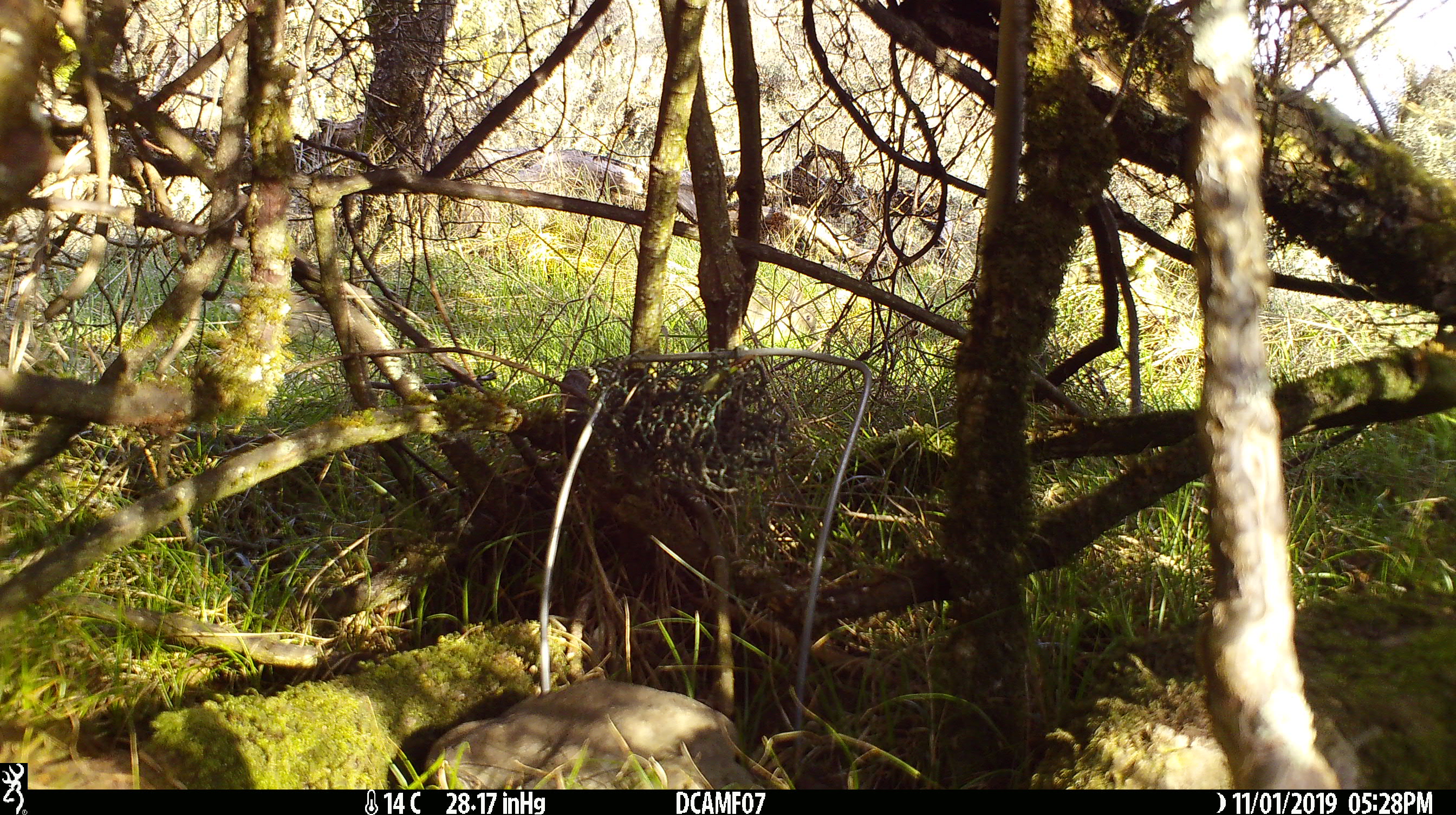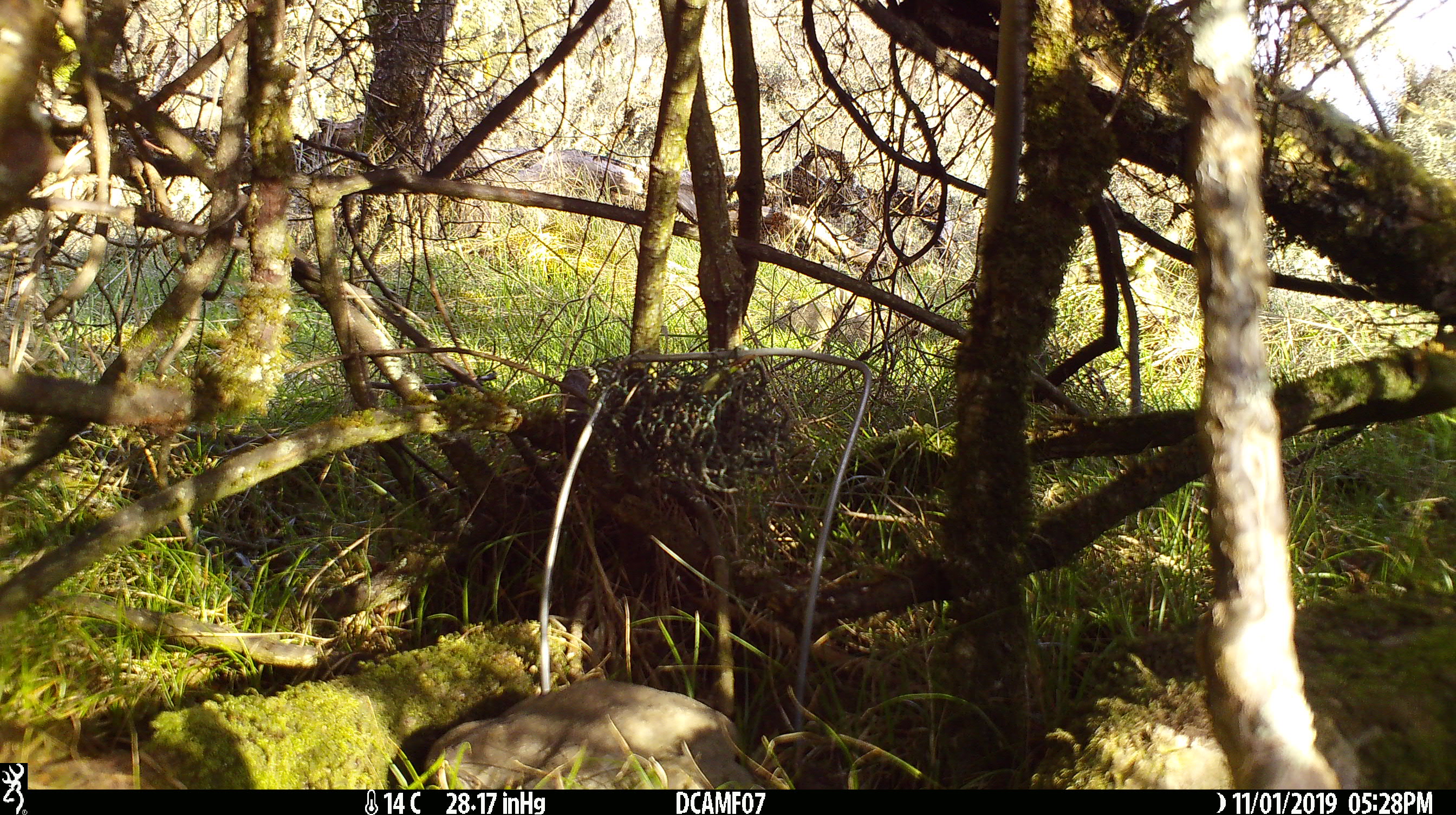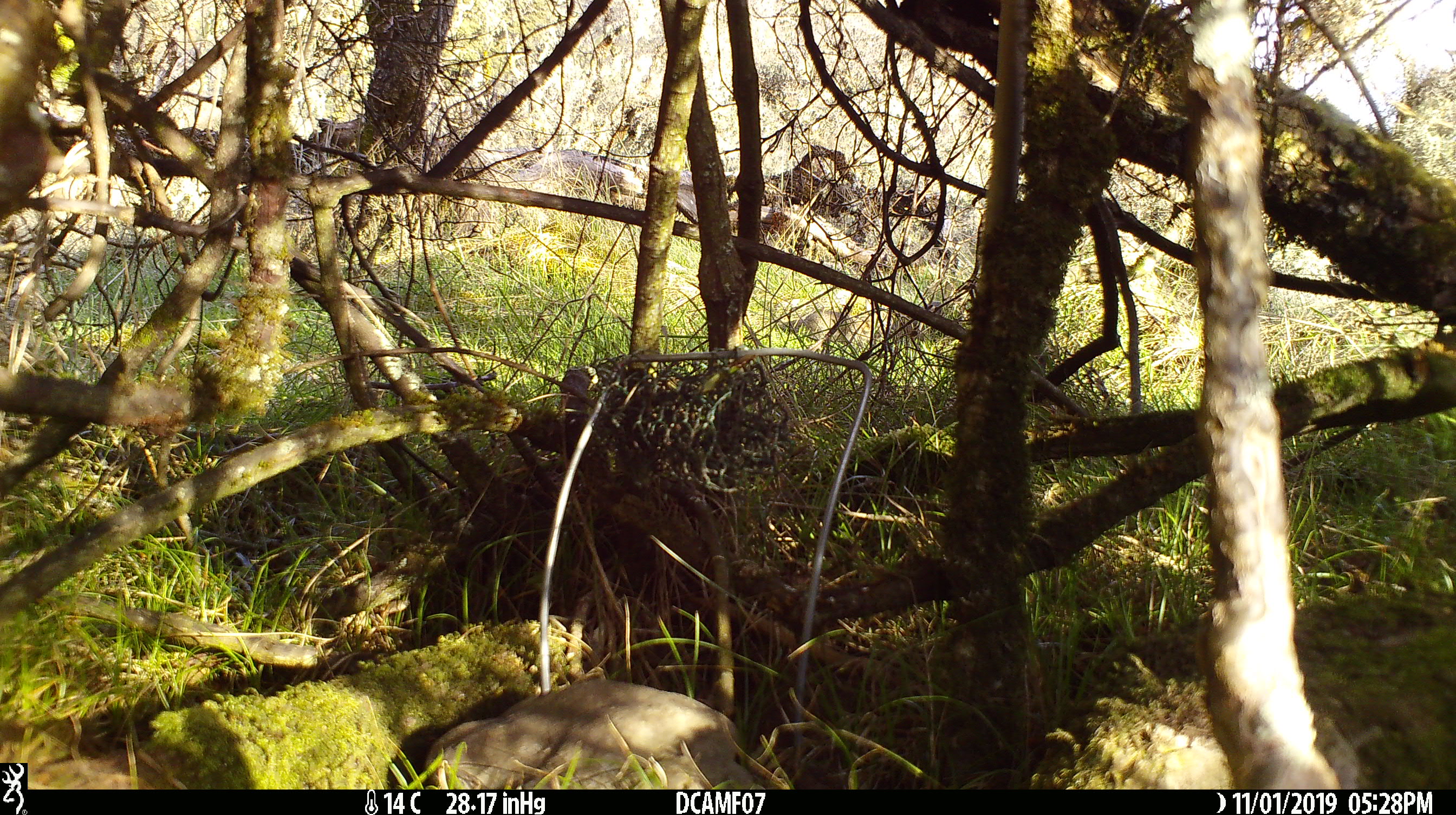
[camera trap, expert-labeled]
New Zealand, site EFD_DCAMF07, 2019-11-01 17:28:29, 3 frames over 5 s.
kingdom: Animalia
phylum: Chordata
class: Mammalia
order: Lagomorpha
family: Leporidae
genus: Oryctolagus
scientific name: Oryctolagus cuniculus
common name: european rabbit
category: rabbit